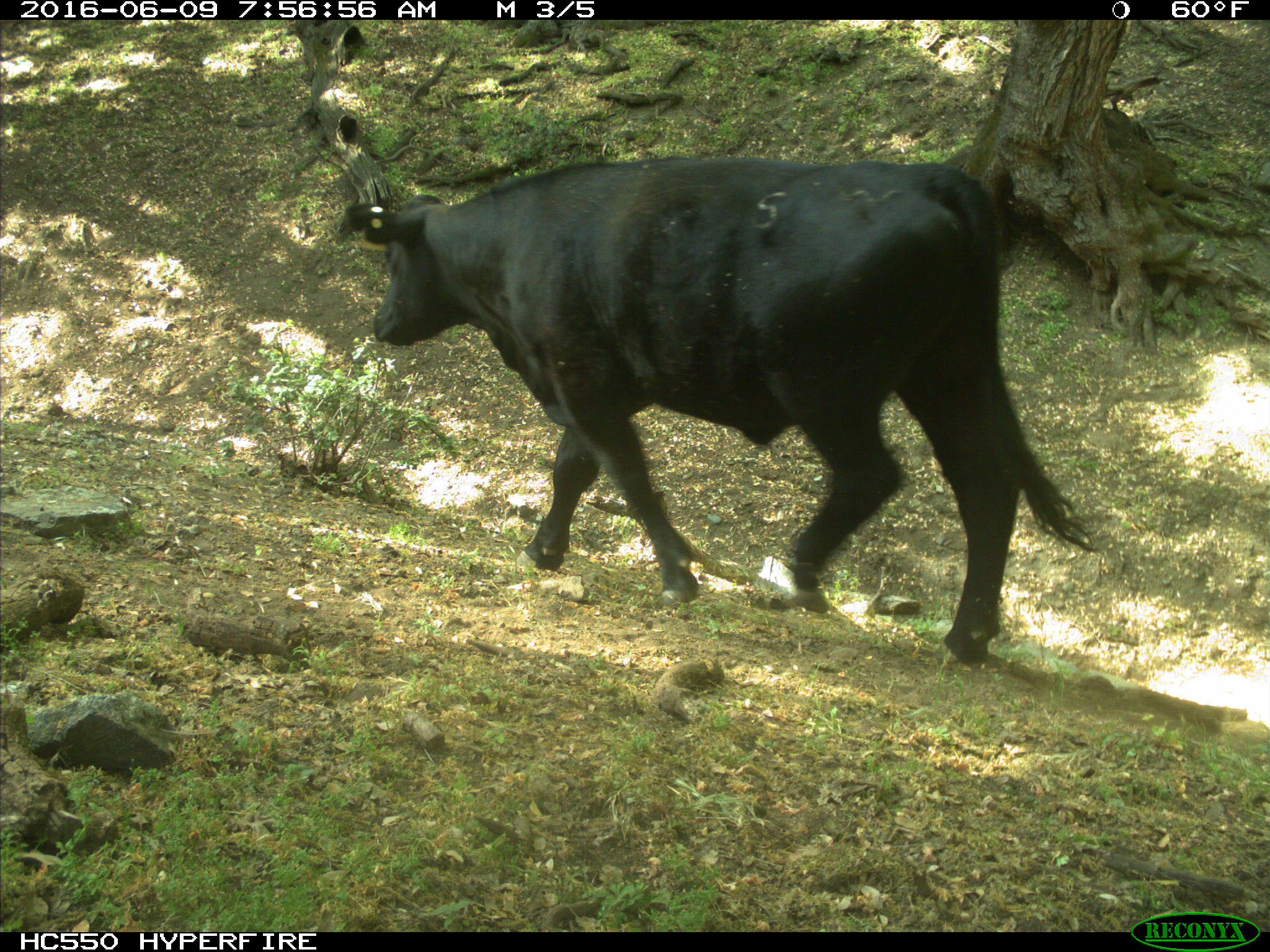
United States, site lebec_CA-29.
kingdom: Animalia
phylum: Chordata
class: Mammalia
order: Artiodactyla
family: Bovidae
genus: Bos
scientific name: Bos taurus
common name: domestic cow